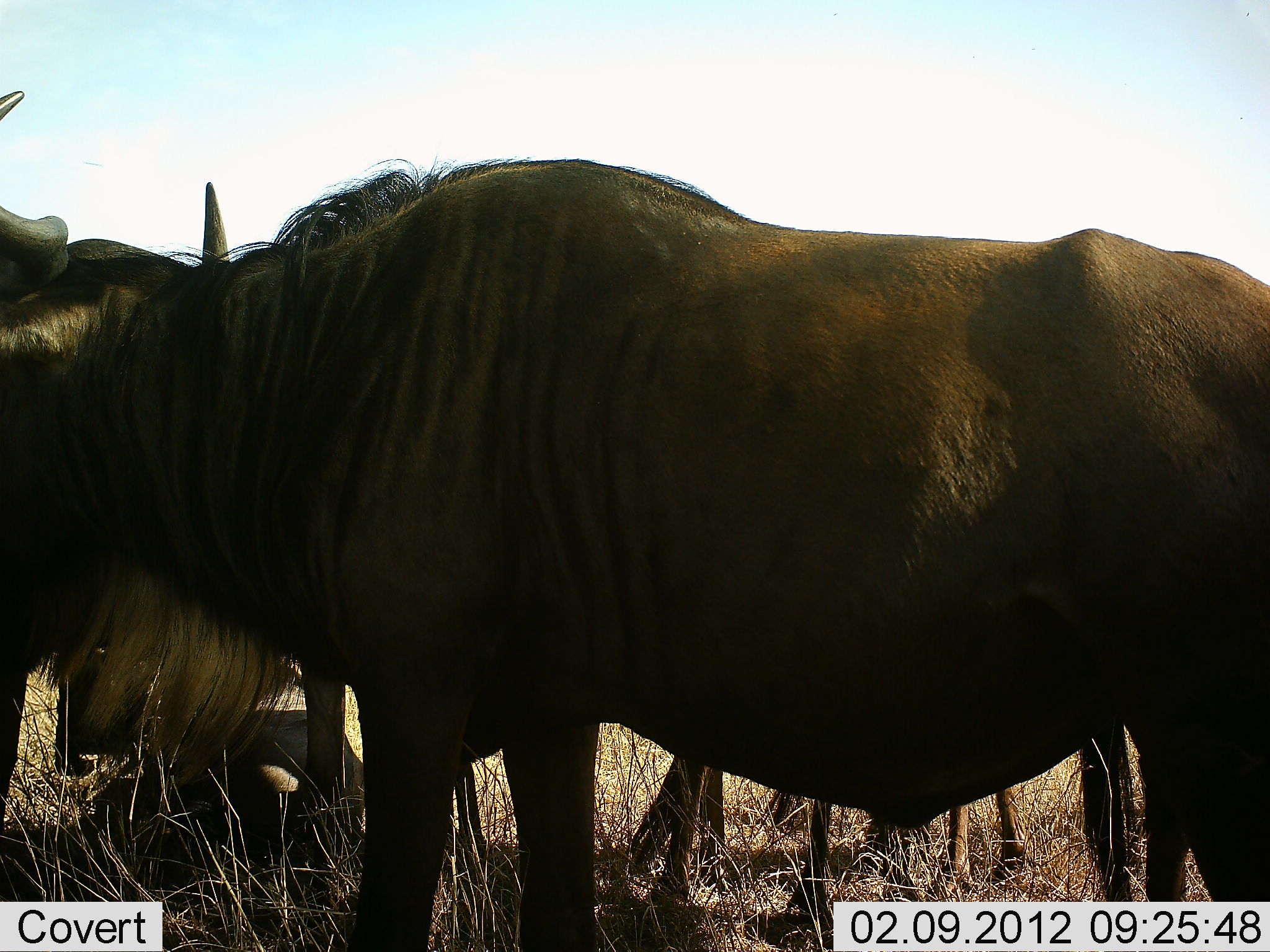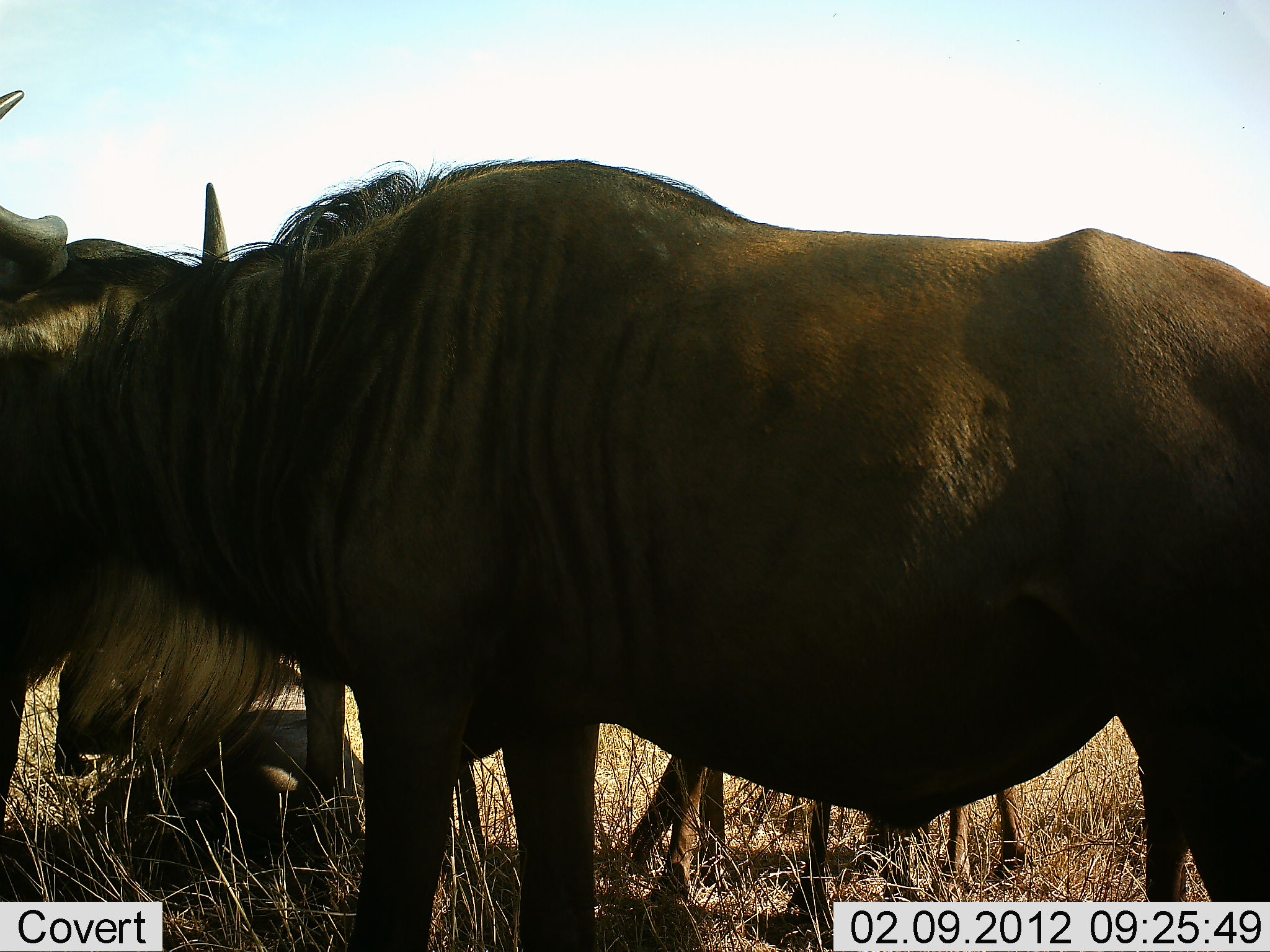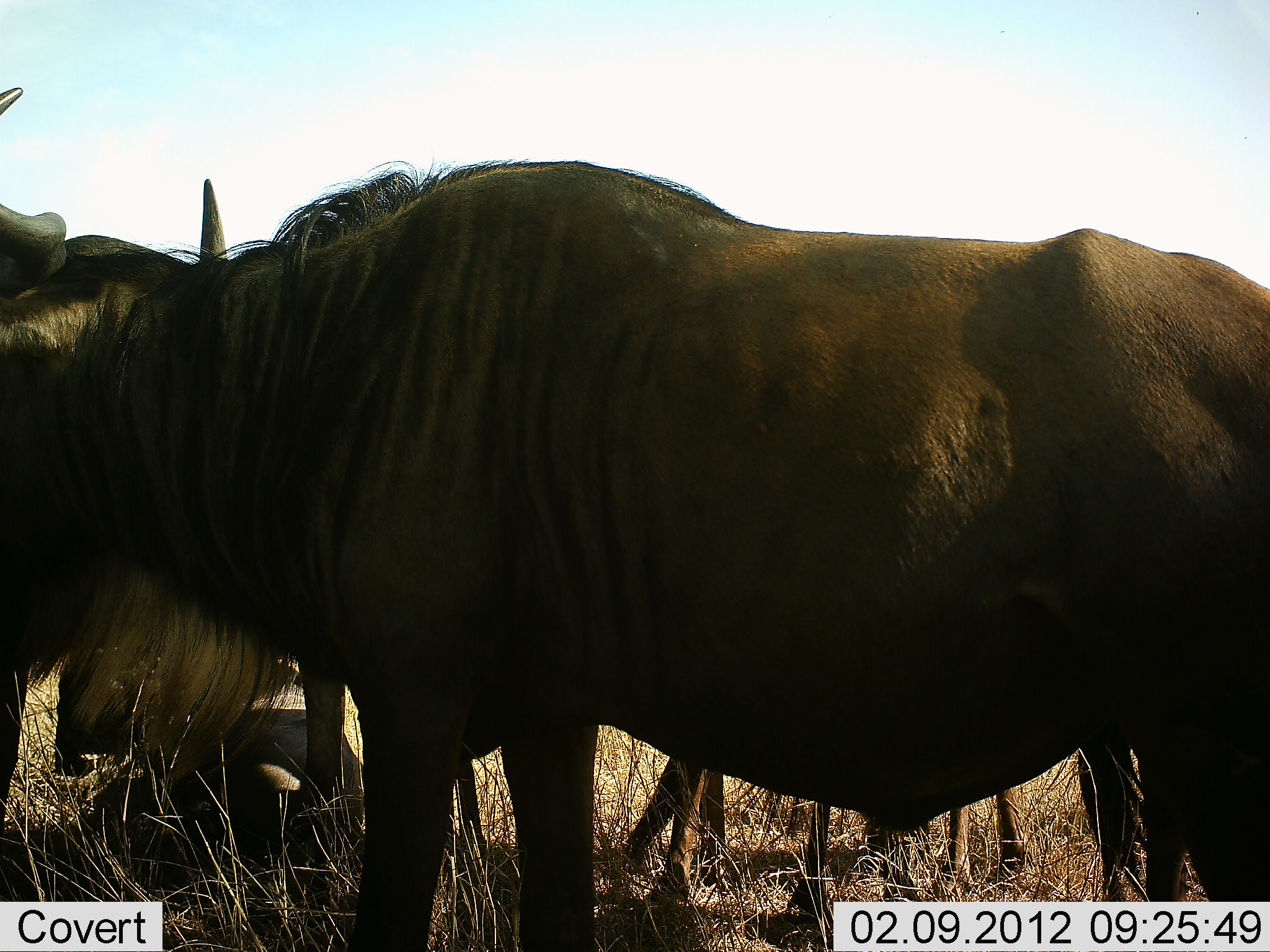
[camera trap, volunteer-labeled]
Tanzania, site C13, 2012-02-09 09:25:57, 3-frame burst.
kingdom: Animalia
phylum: Chordata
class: Mammalia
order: Artiodactyla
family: Bovidae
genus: Connochaetes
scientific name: Connochaetes taurinus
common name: blue wildebeest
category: wildebeest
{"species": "wildebeest (blue wildebeest) (Connochaetes taurinus)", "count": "4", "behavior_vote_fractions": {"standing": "94%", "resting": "61%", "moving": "6%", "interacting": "0%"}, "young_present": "33%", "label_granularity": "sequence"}